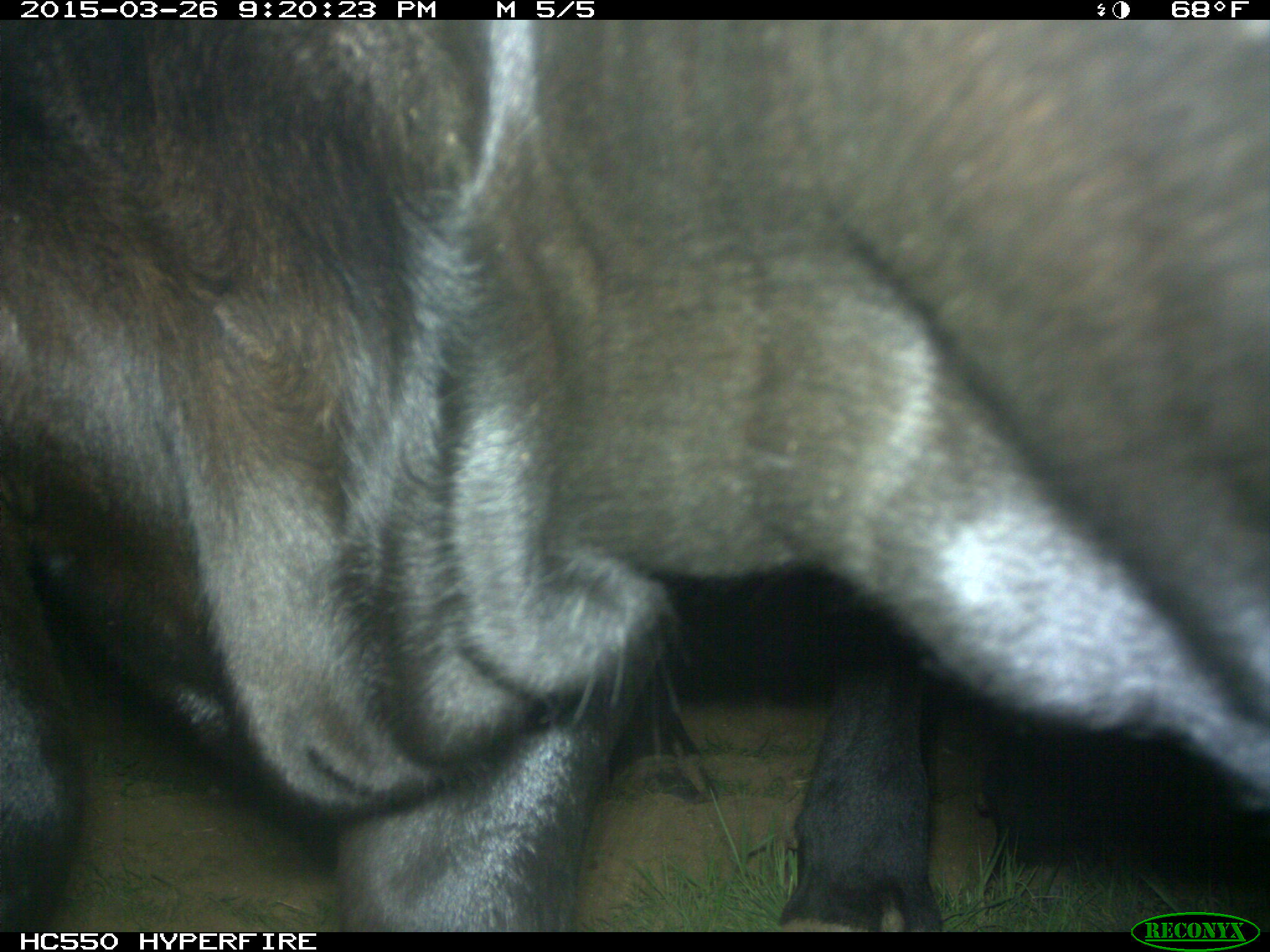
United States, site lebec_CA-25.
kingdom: Animalia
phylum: Chordata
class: Mammalia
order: Artiodactyla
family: Bovidae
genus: Bos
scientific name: Bos taurus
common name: domestic cow